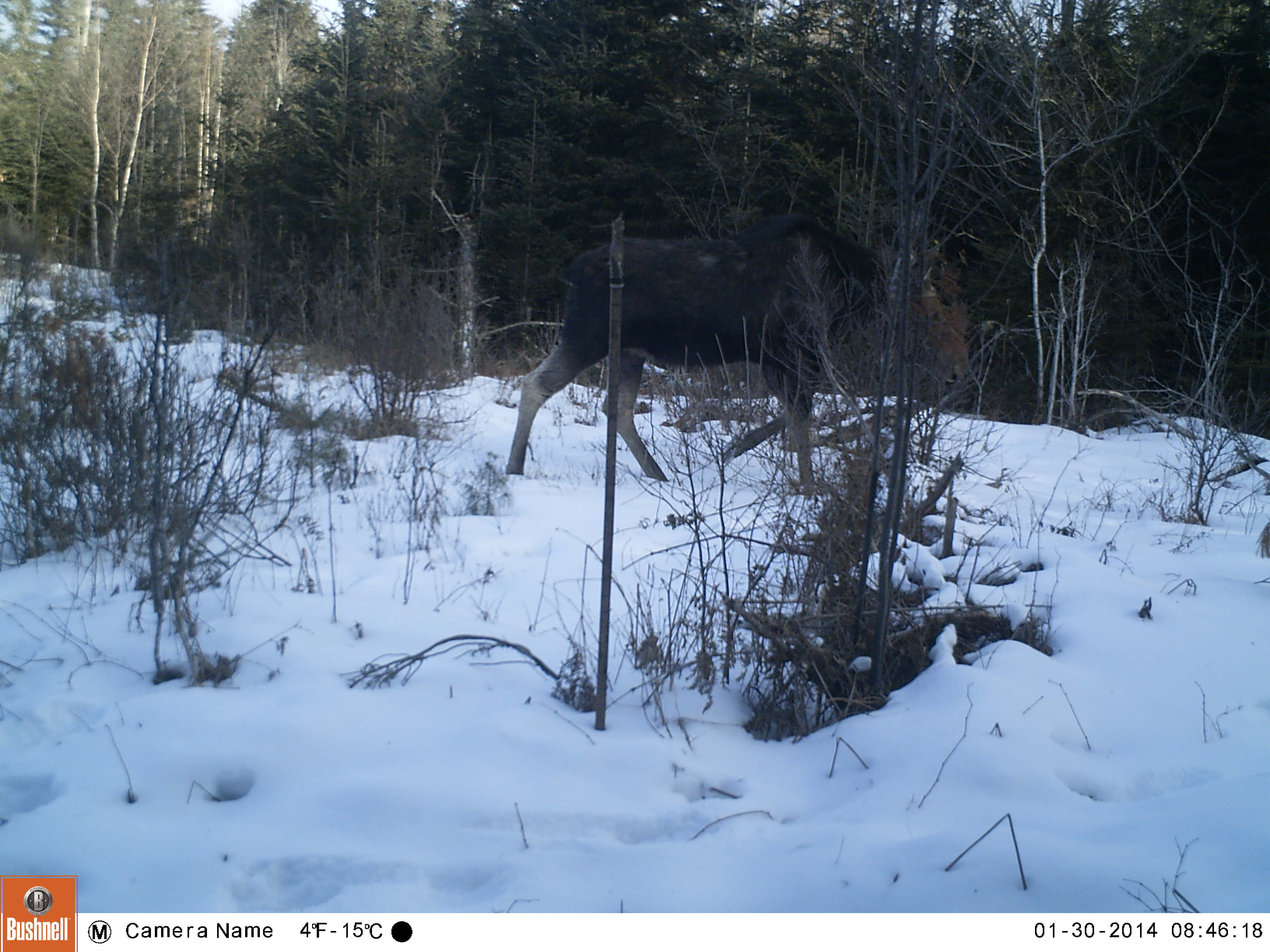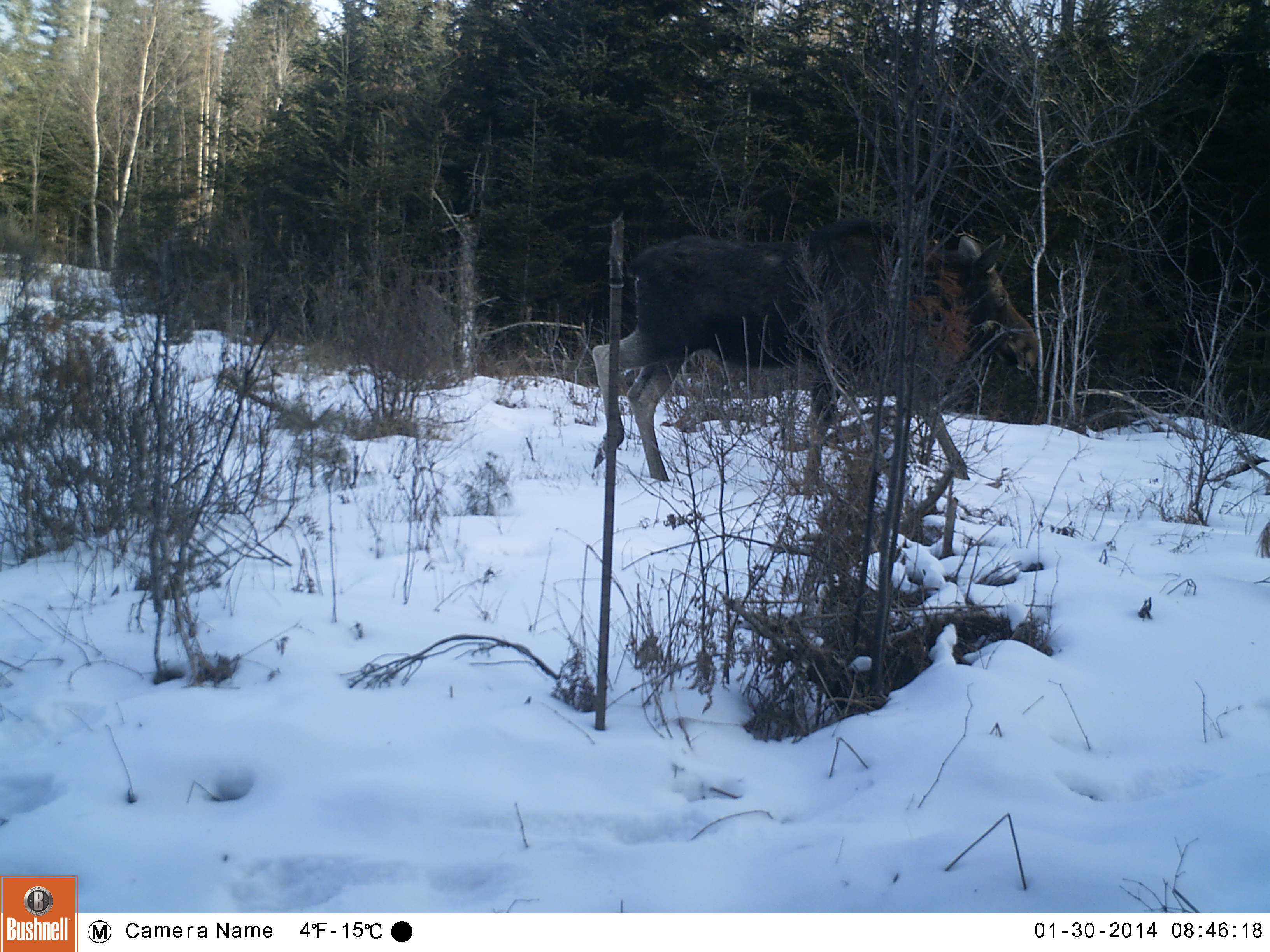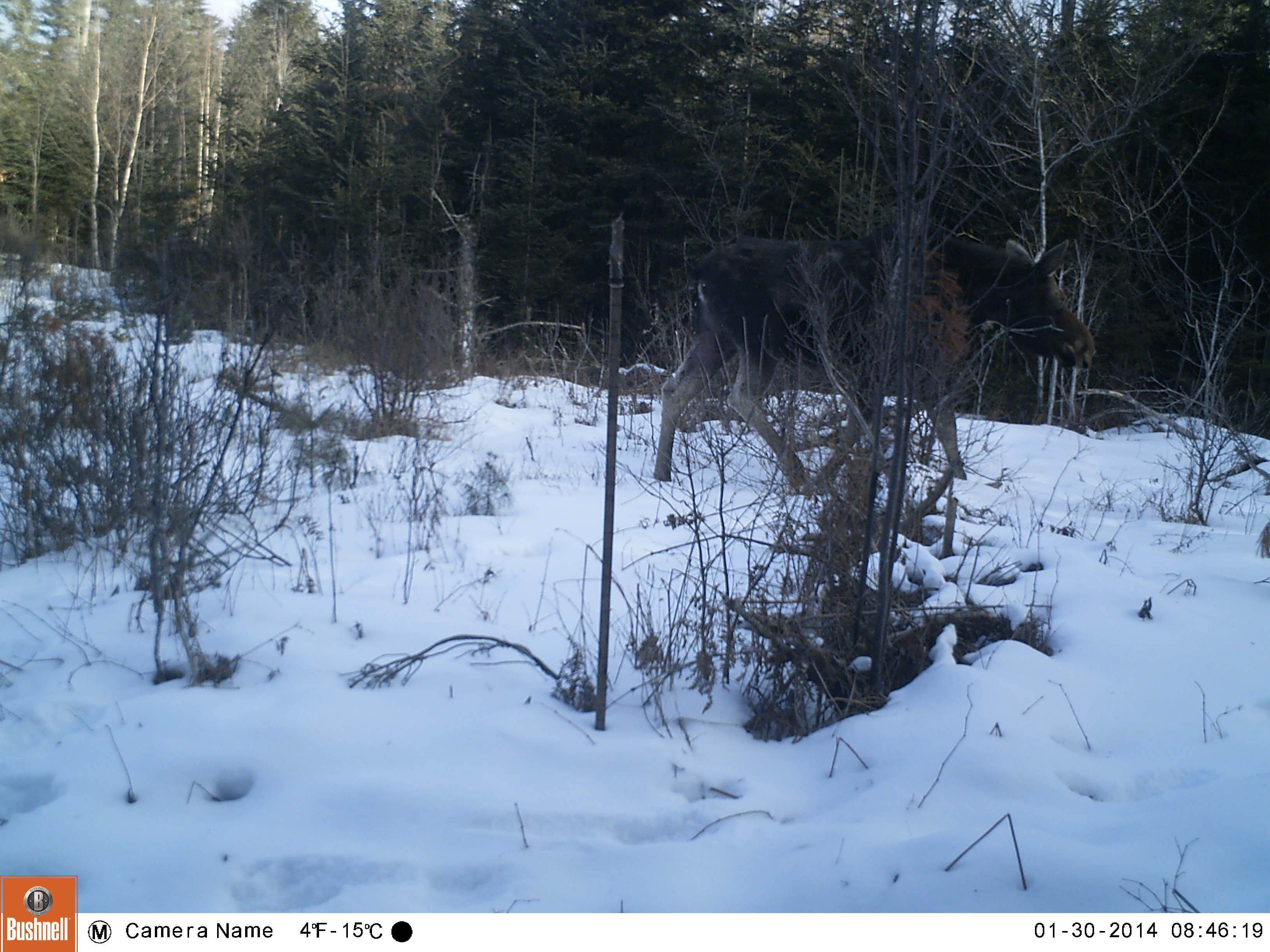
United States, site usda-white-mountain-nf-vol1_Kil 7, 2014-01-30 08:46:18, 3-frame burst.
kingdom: Animalia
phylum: Chordata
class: Mammalia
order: Artiodactyla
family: Cervidae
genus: Alces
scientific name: Alces alces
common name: moose